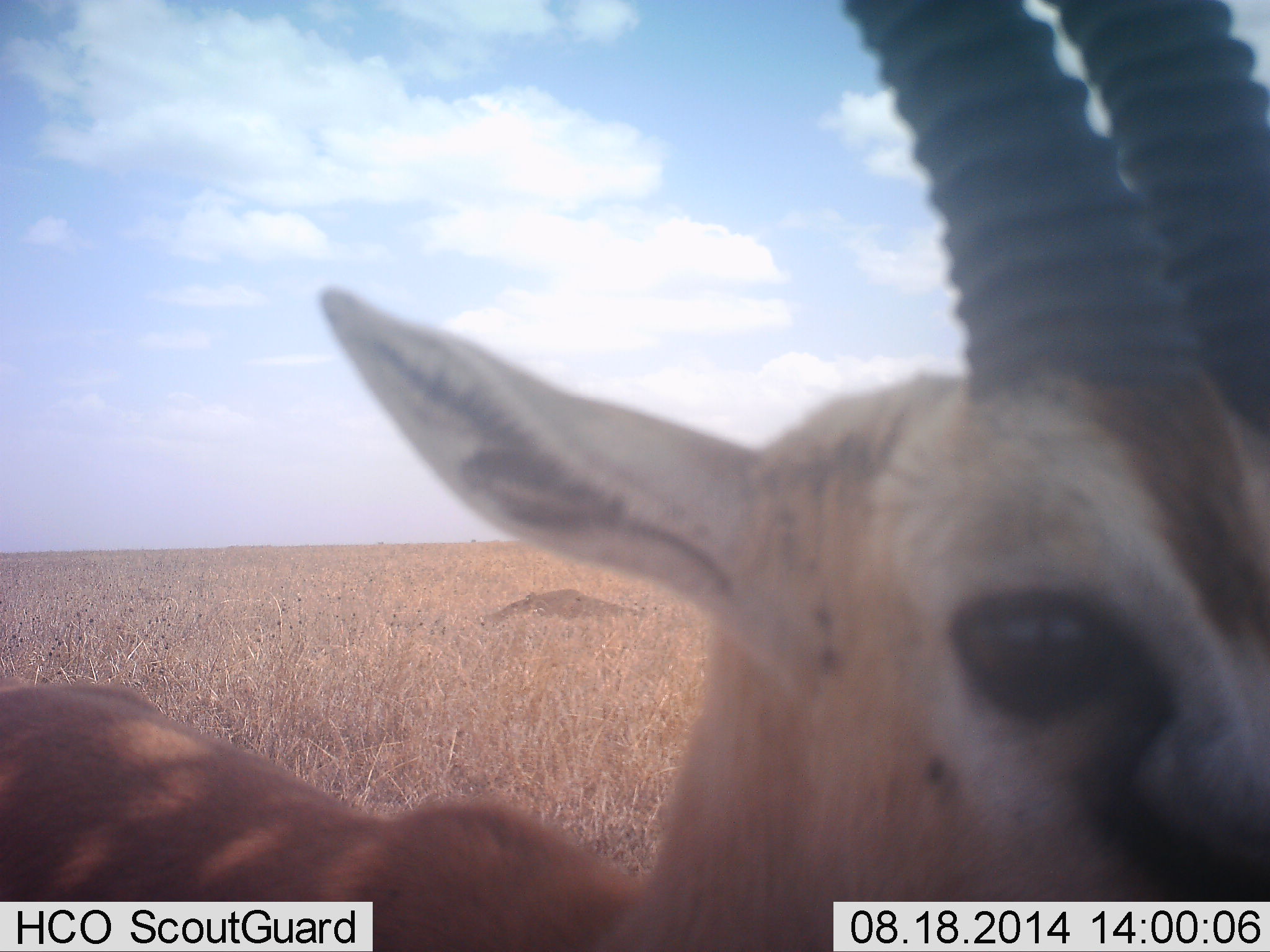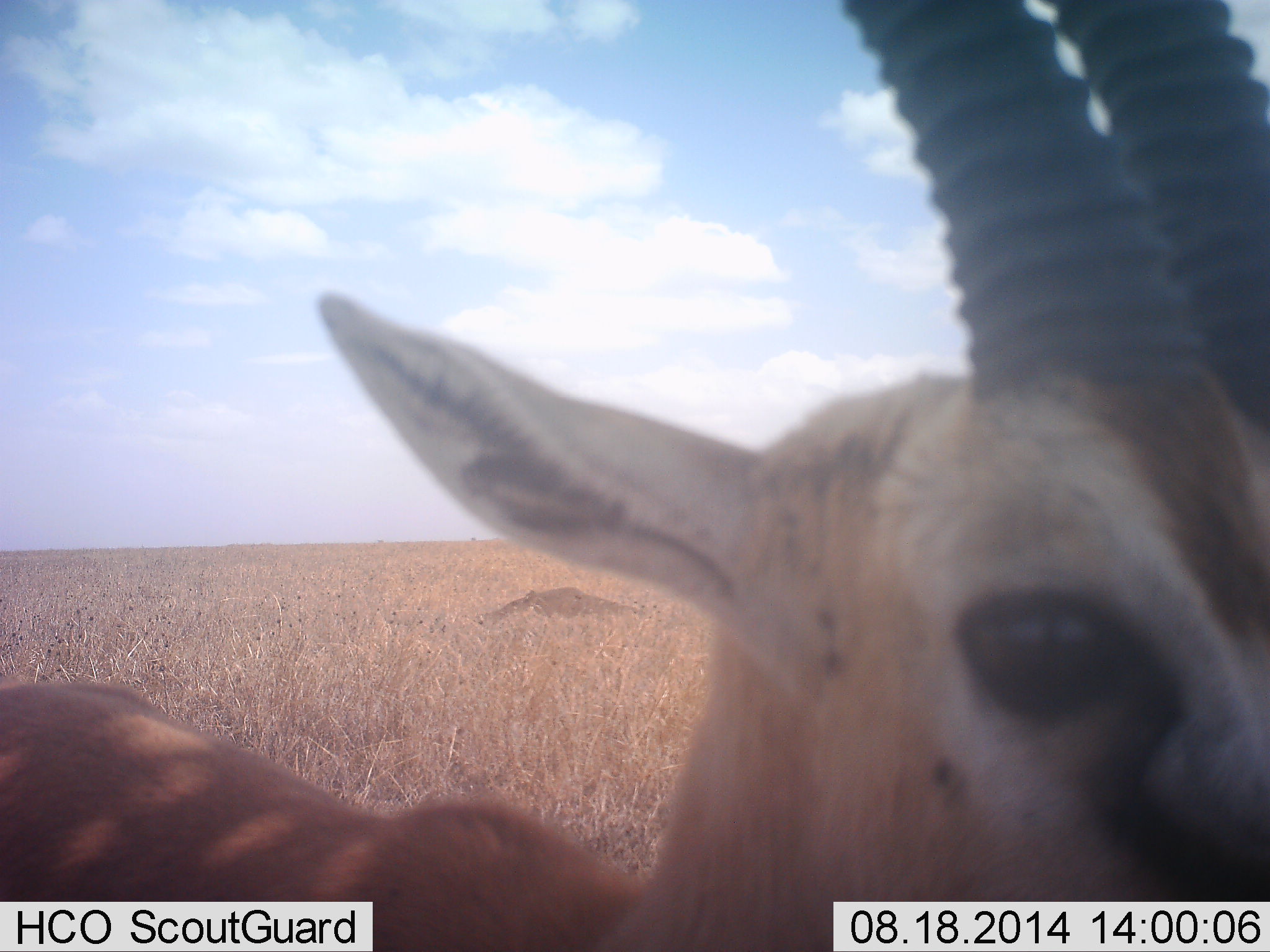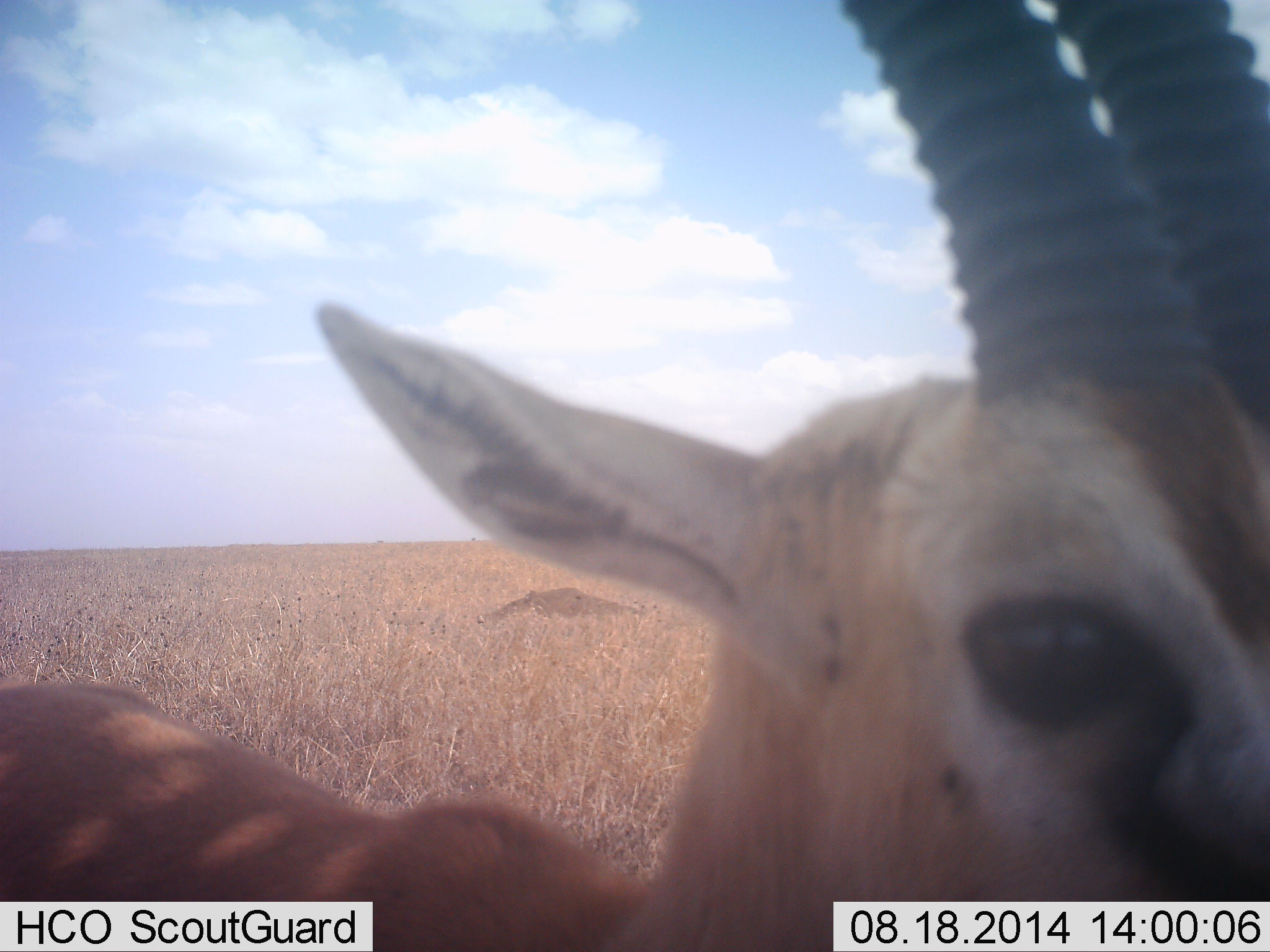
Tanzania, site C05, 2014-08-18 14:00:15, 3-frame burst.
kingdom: Animalia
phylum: Chordata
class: Mammalia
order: Artiodactyla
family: Bovidae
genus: Eudorcas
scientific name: Eudorcas thomsonii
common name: thomson's gazelle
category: gazellethomsons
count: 1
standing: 100%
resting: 10%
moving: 0%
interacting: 0%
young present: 0%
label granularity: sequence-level